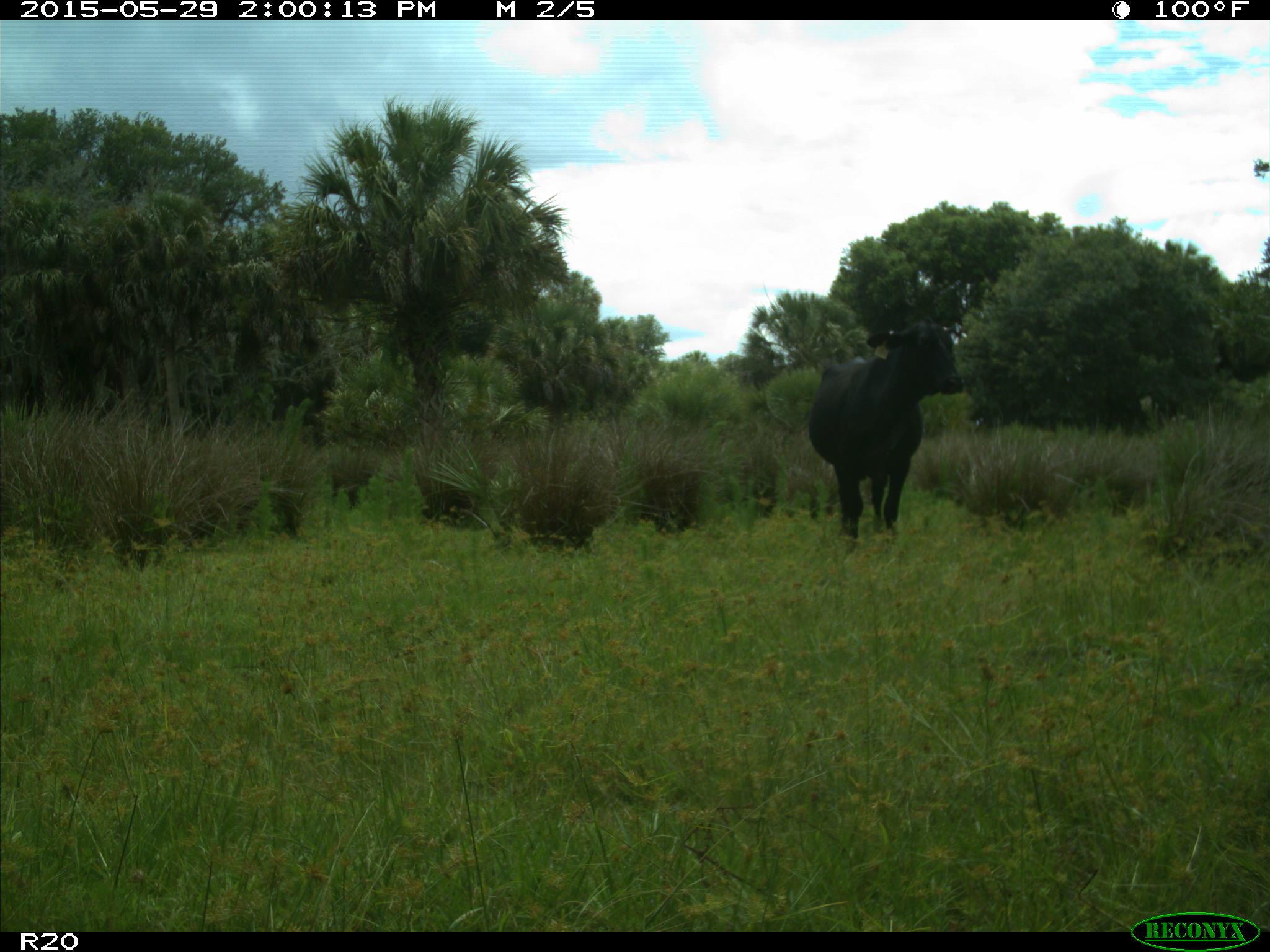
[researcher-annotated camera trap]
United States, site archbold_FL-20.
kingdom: Animalia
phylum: Chordata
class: Mammalia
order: Artiodactyla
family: Bovidae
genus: Bos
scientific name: Bos taurus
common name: domestic cow